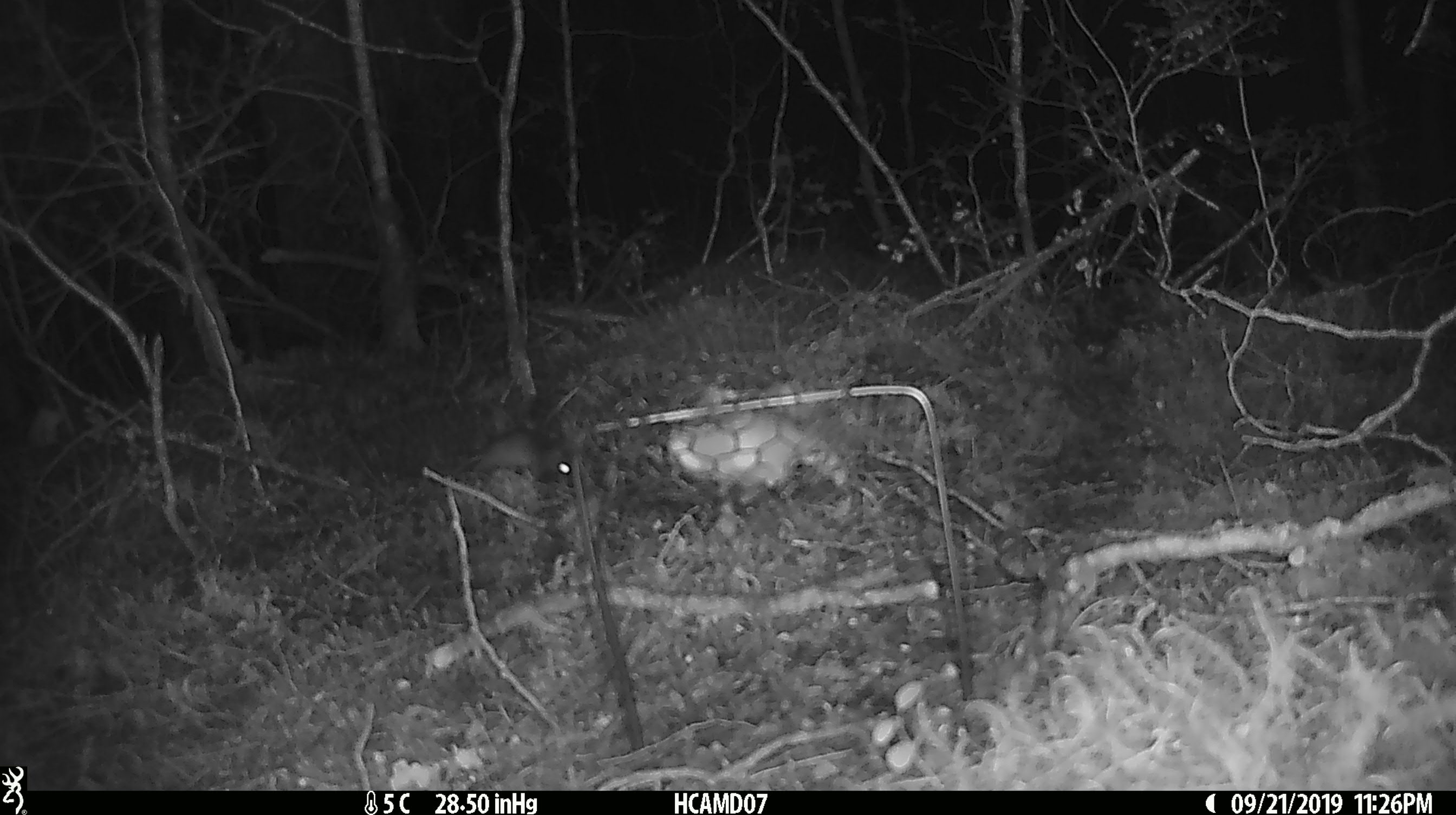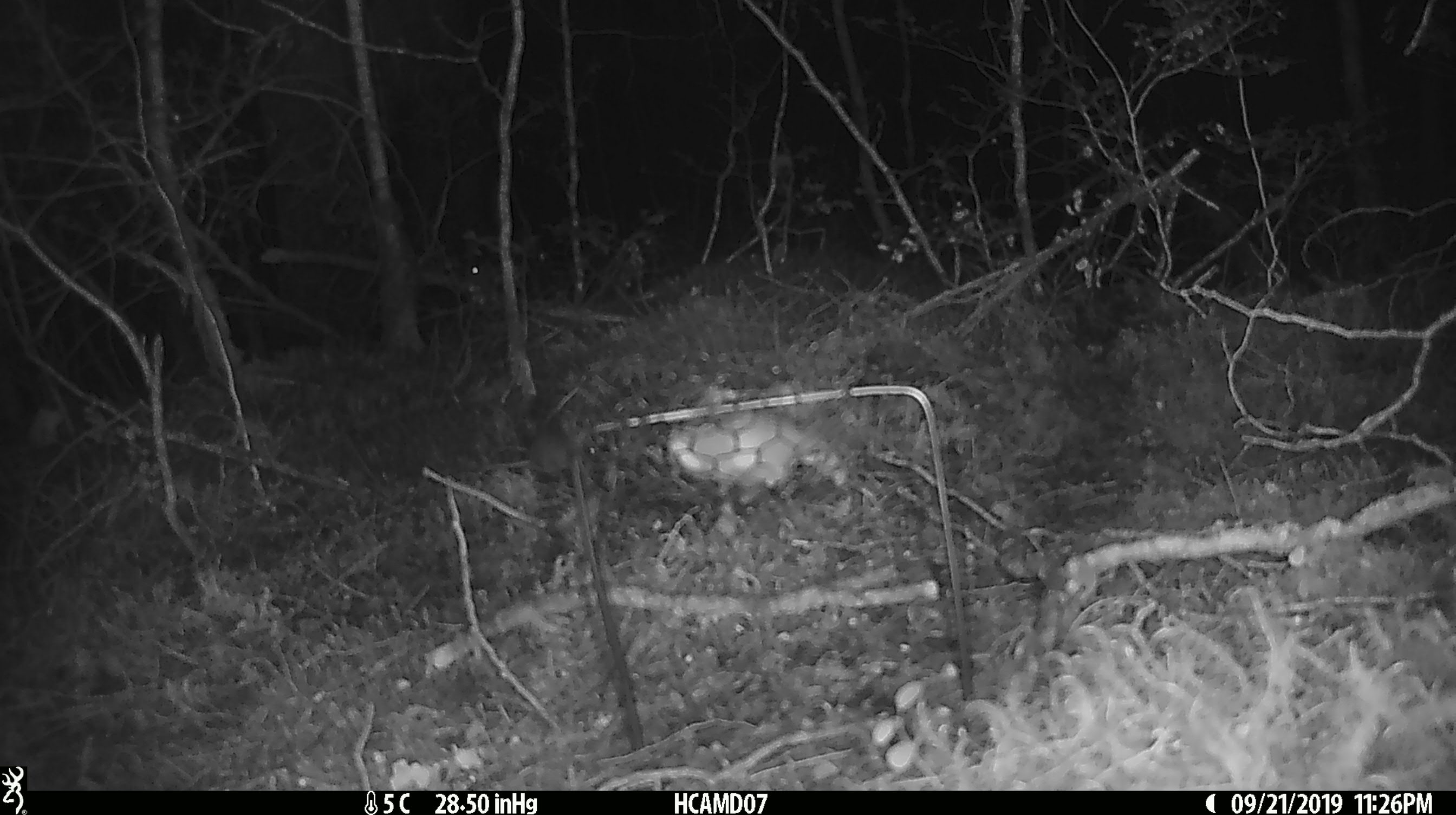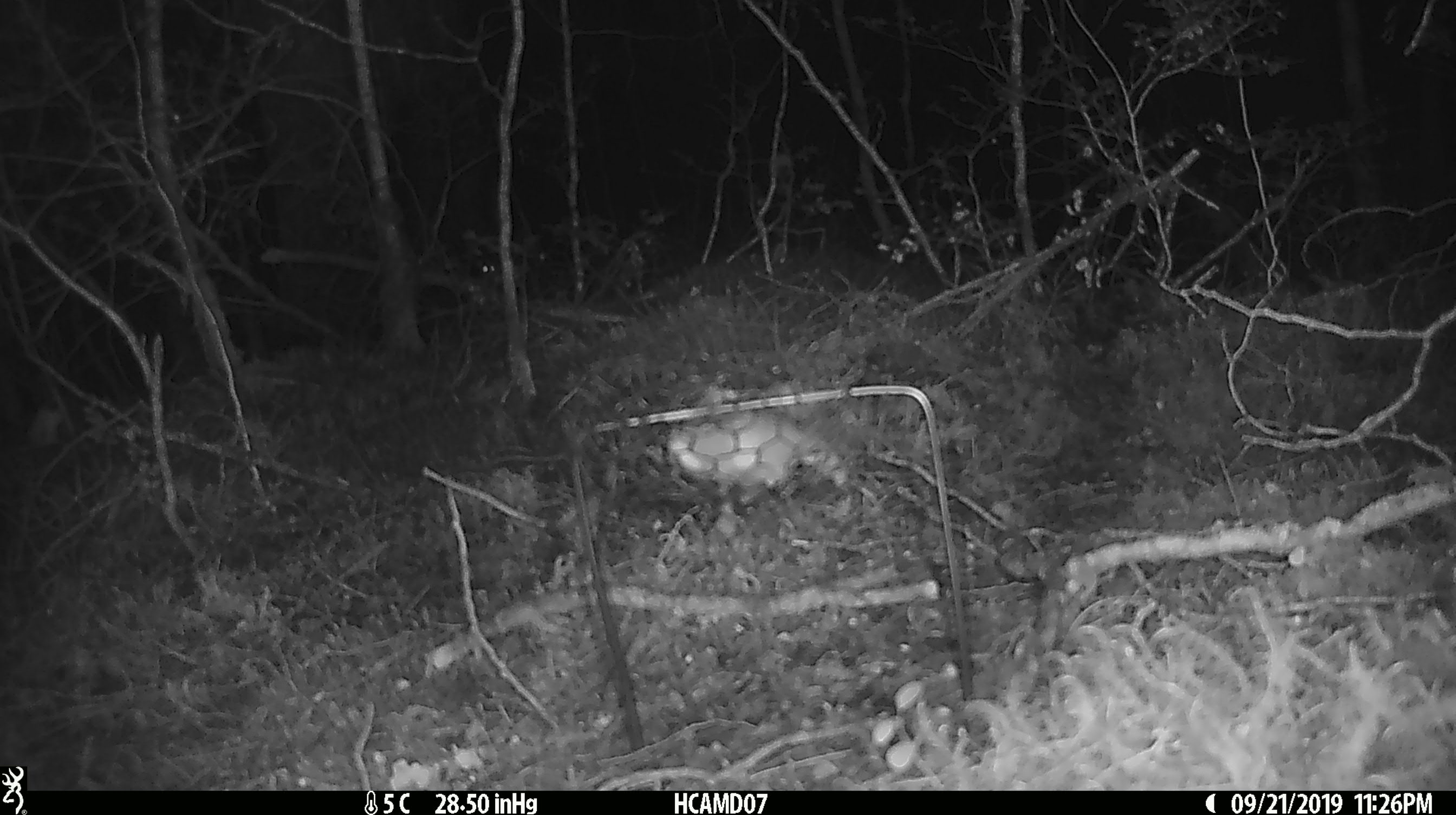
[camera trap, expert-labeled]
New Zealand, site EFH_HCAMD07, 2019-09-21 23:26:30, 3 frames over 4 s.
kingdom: Animalia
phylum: Chordata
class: Mammalia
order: Rodentia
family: Muridae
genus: Mus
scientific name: Mus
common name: mouse